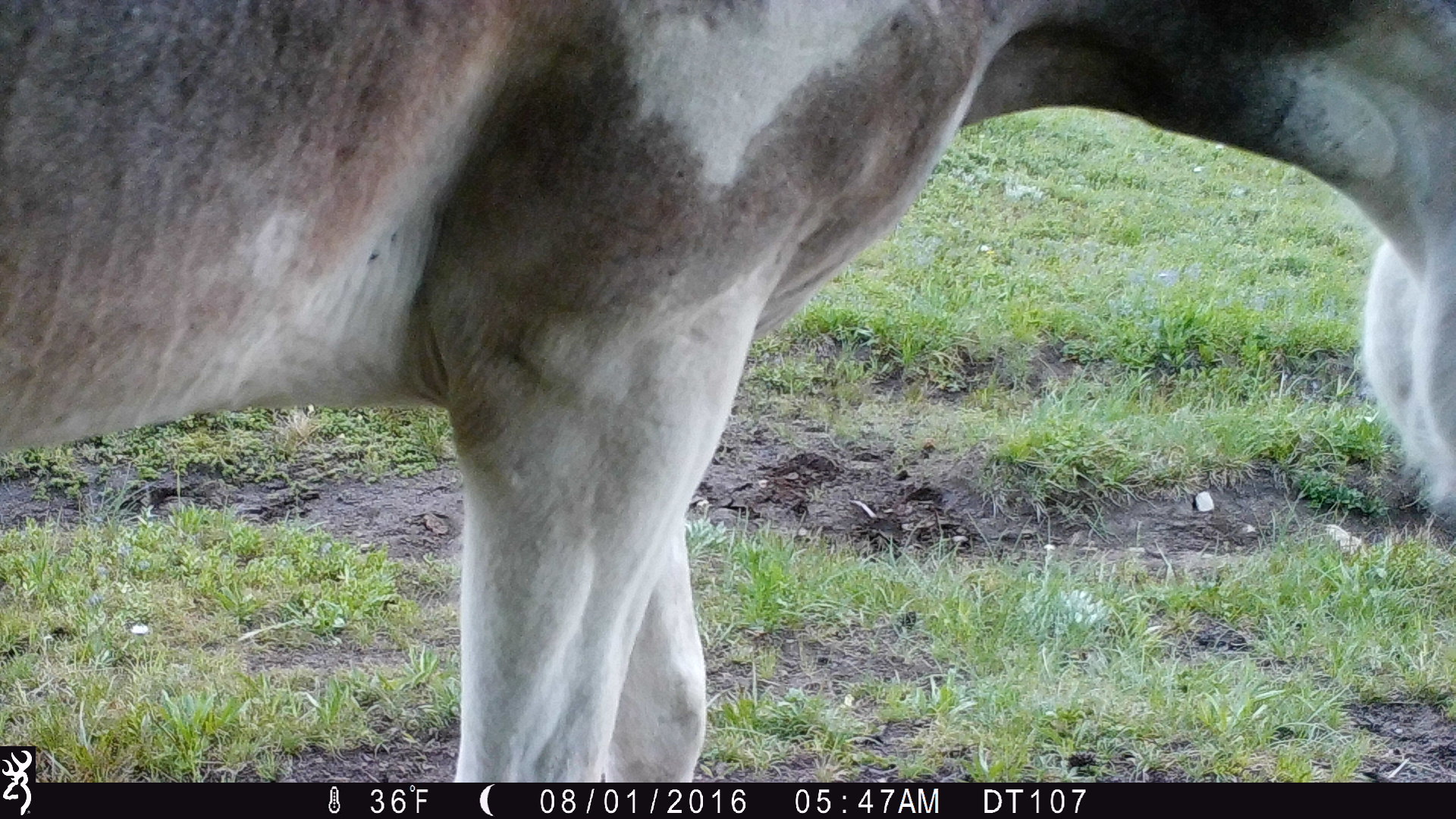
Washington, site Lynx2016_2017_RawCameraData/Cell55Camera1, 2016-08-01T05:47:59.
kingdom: Animalia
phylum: Chordata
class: Mammalia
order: Perissodactyla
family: Equidae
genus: Equus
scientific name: Equus caballus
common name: domestic horse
Domestic horse (Equus caballus). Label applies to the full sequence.